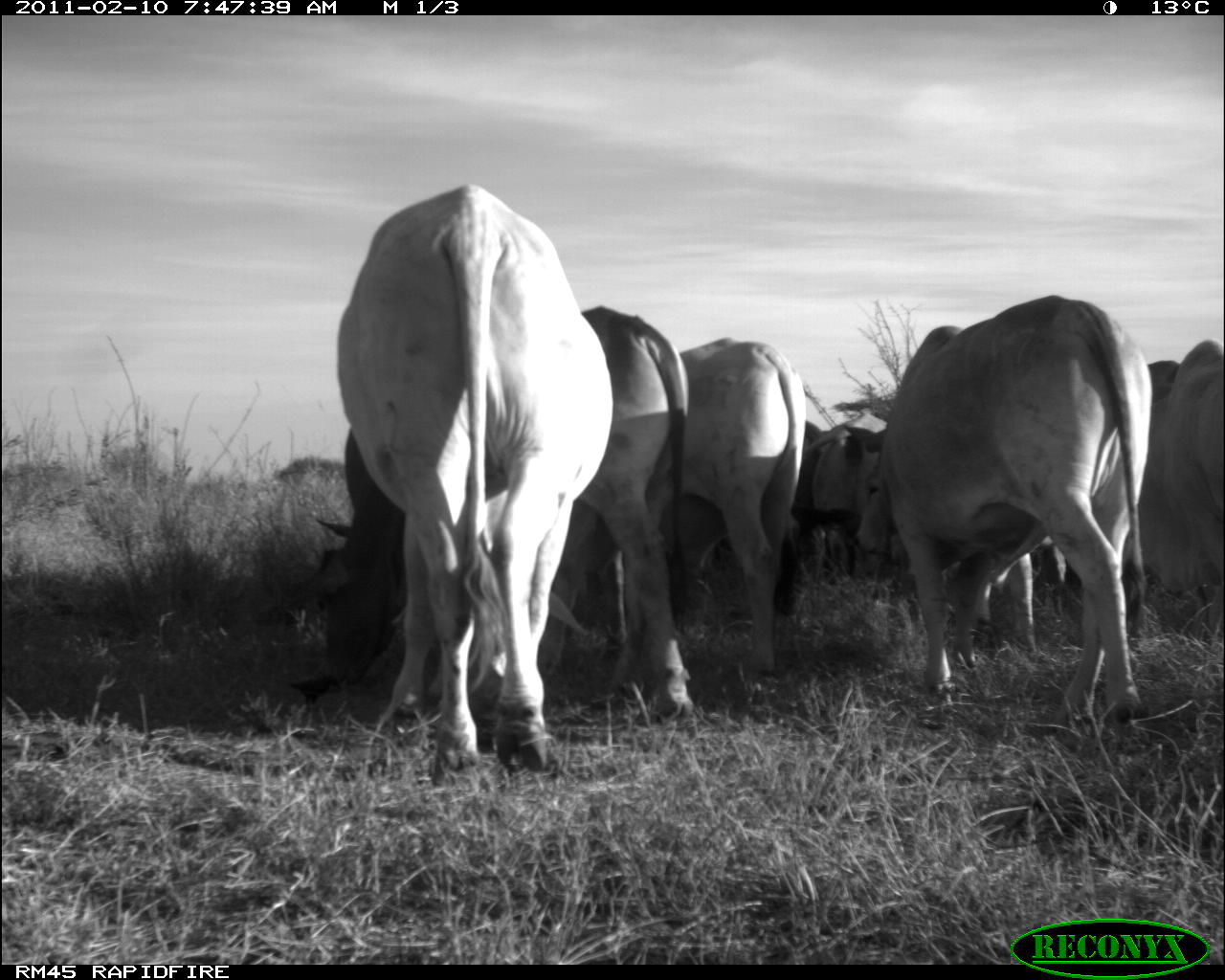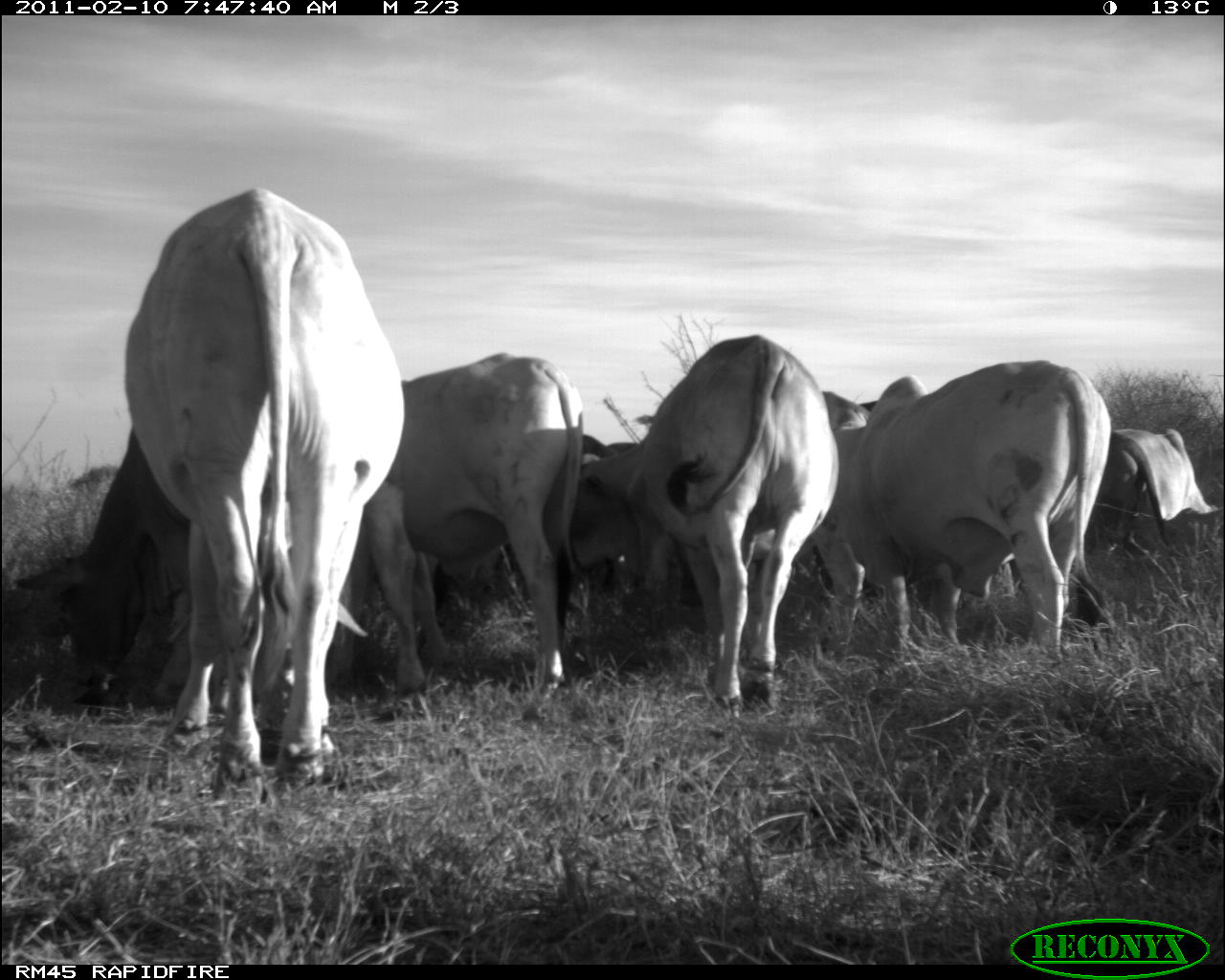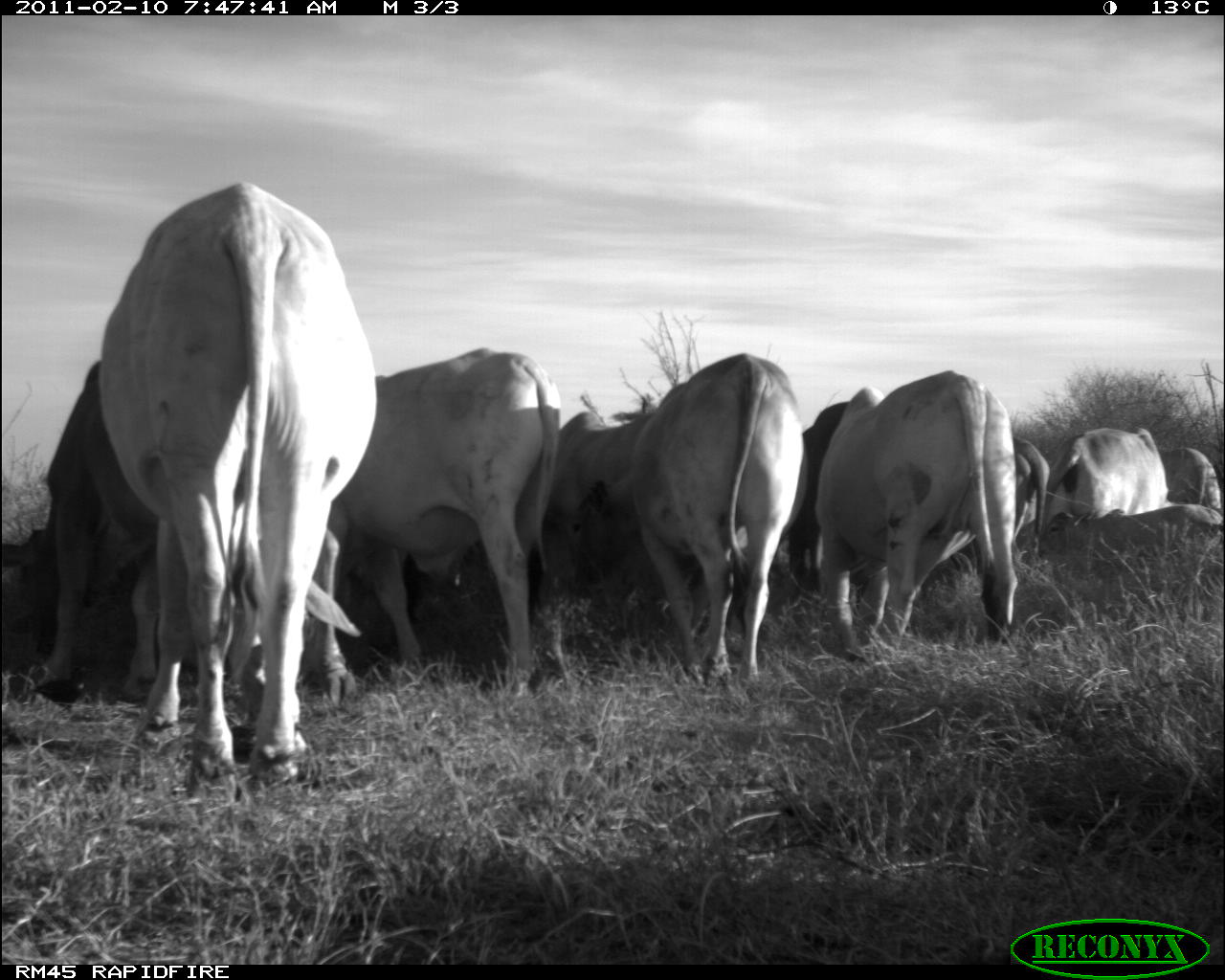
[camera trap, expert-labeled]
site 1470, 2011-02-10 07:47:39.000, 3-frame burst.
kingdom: Animalia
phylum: Chordata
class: Mammalia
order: Artiodactyla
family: Bovidae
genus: Bos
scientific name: Bos taurus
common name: domestic cattle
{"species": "Bos taurus (domestic cattle)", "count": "7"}